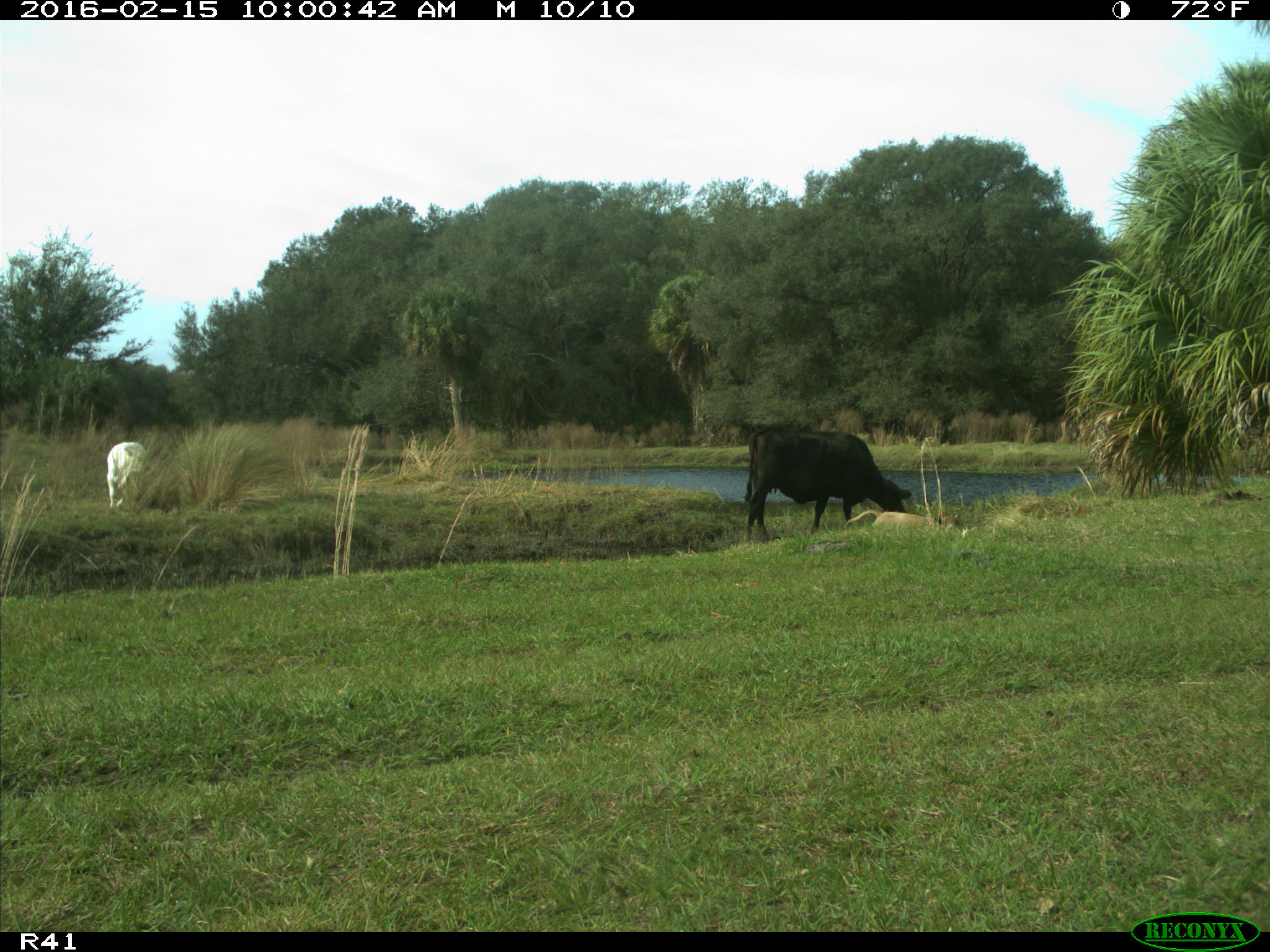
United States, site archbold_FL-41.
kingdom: Animalia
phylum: Chordata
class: Mammalia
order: Artiodactyla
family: Bovidae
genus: Bos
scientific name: Bos taurus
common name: domestic cow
Bos taurus (domestic cow).